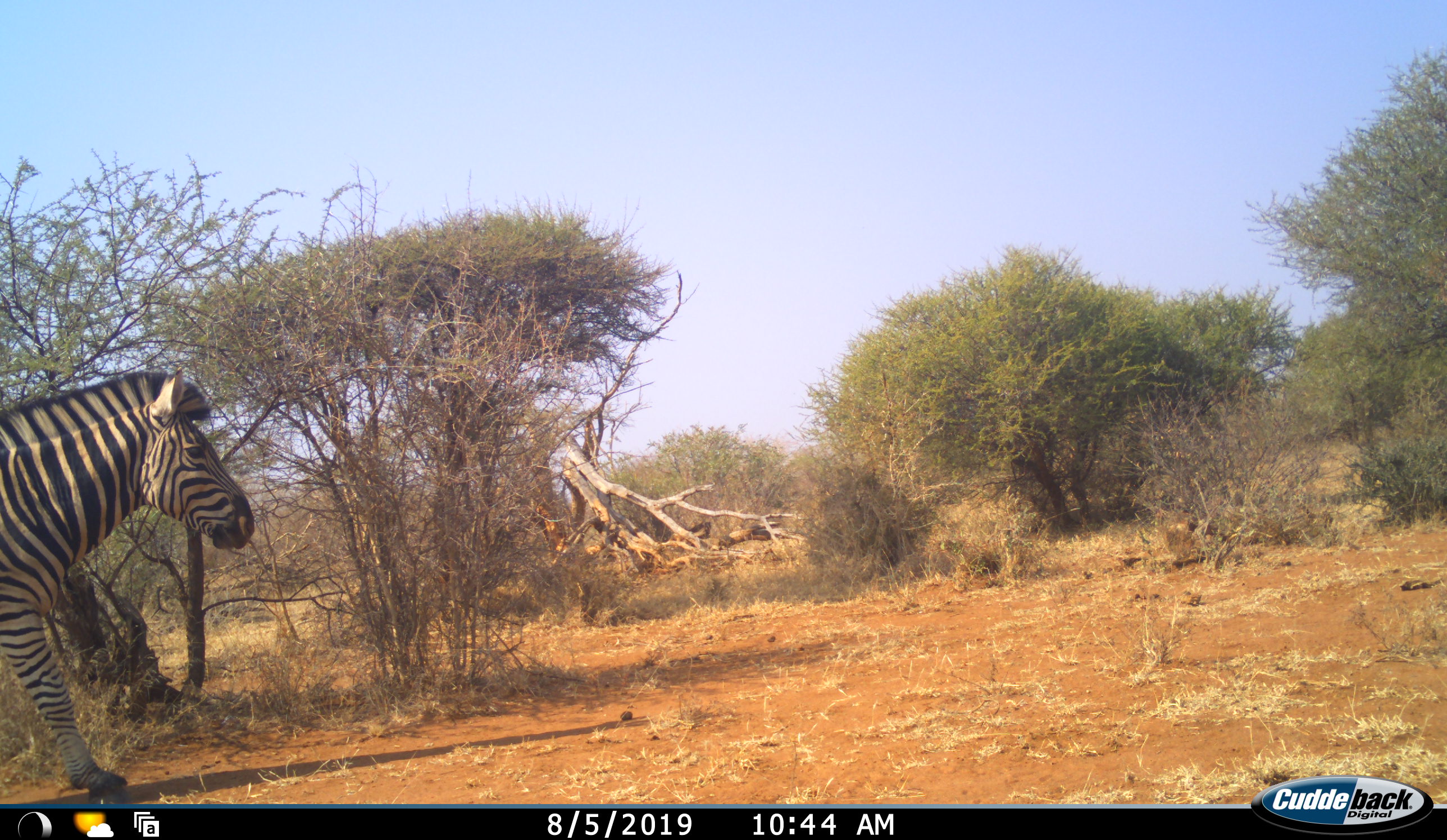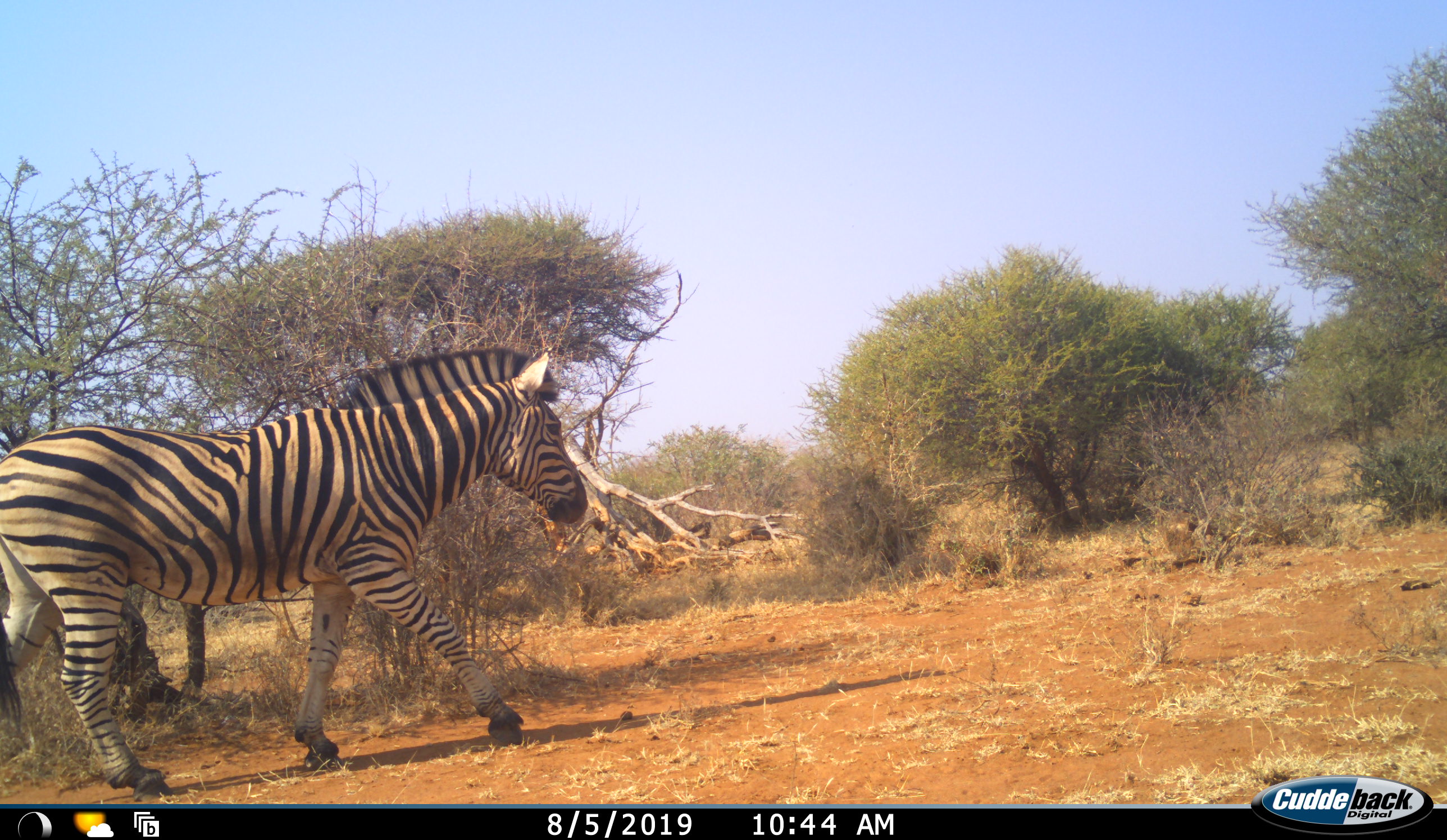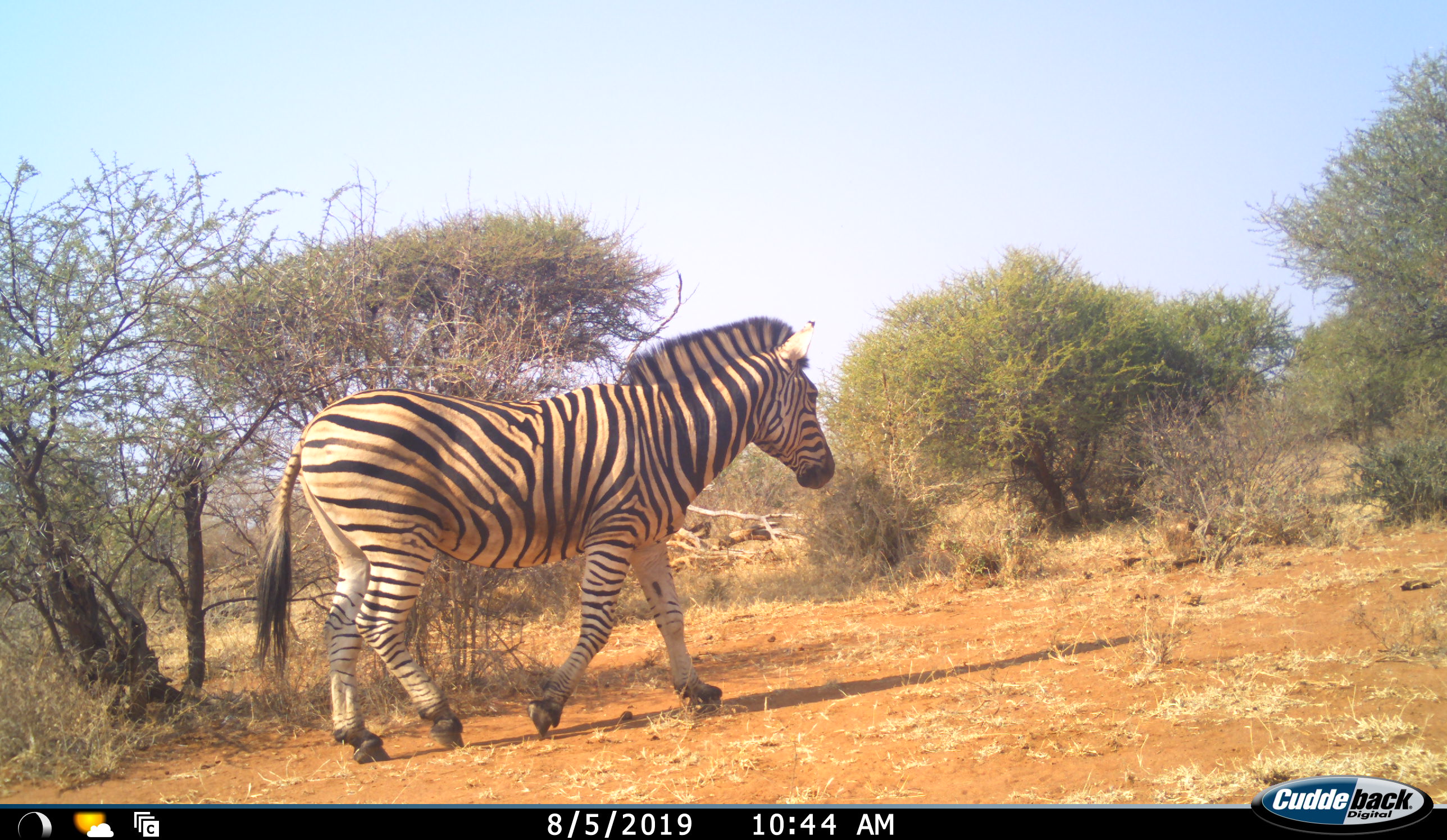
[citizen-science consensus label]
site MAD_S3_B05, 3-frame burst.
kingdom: Animalia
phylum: Chordata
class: Mammalia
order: Perissodactyla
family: Equidae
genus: Equus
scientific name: Equus quagga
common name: plains zebra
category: zebraplains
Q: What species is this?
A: Zebraplains (plains zebra) (Equus quagga).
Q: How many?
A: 1.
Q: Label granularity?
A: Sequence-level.